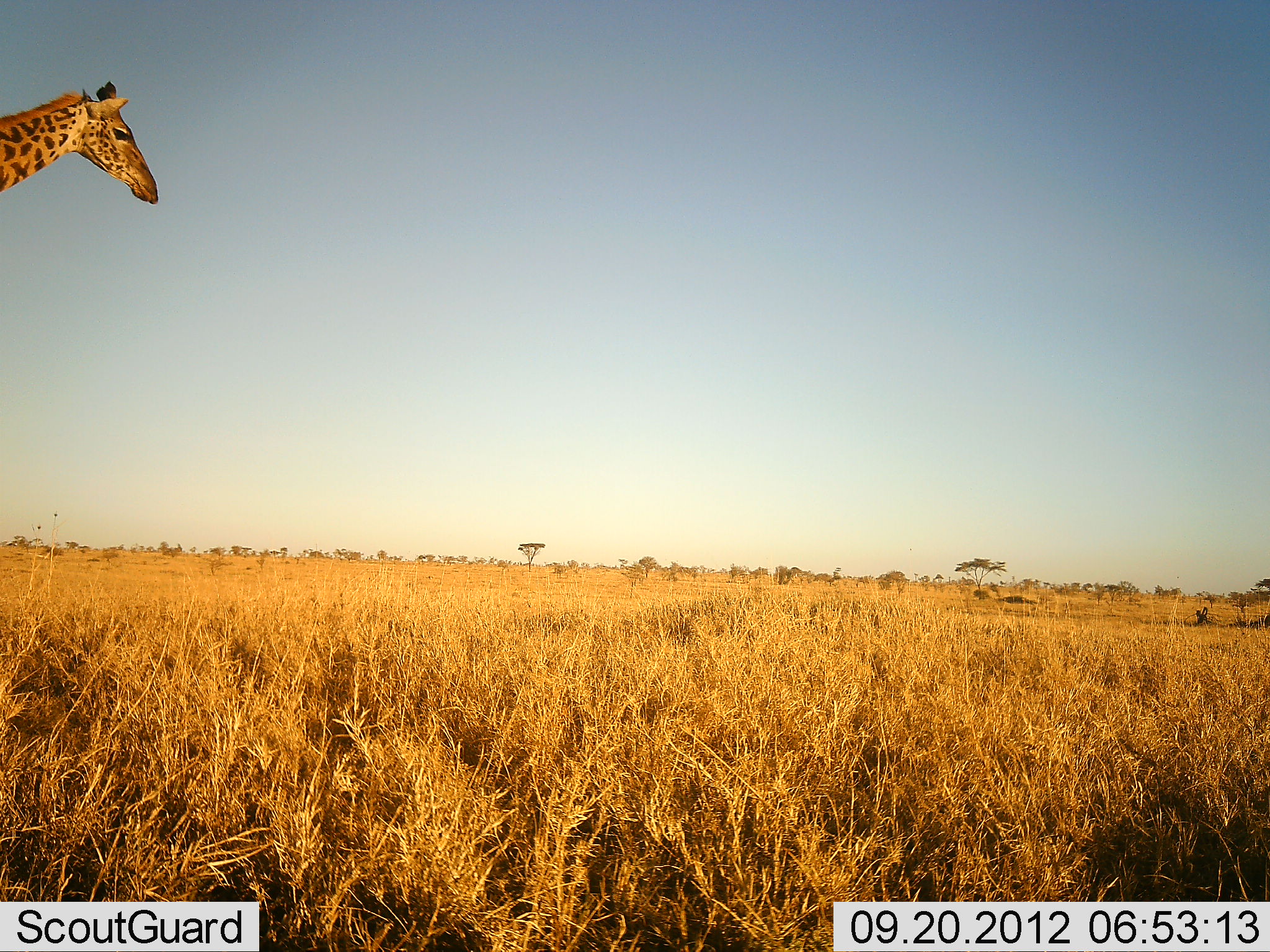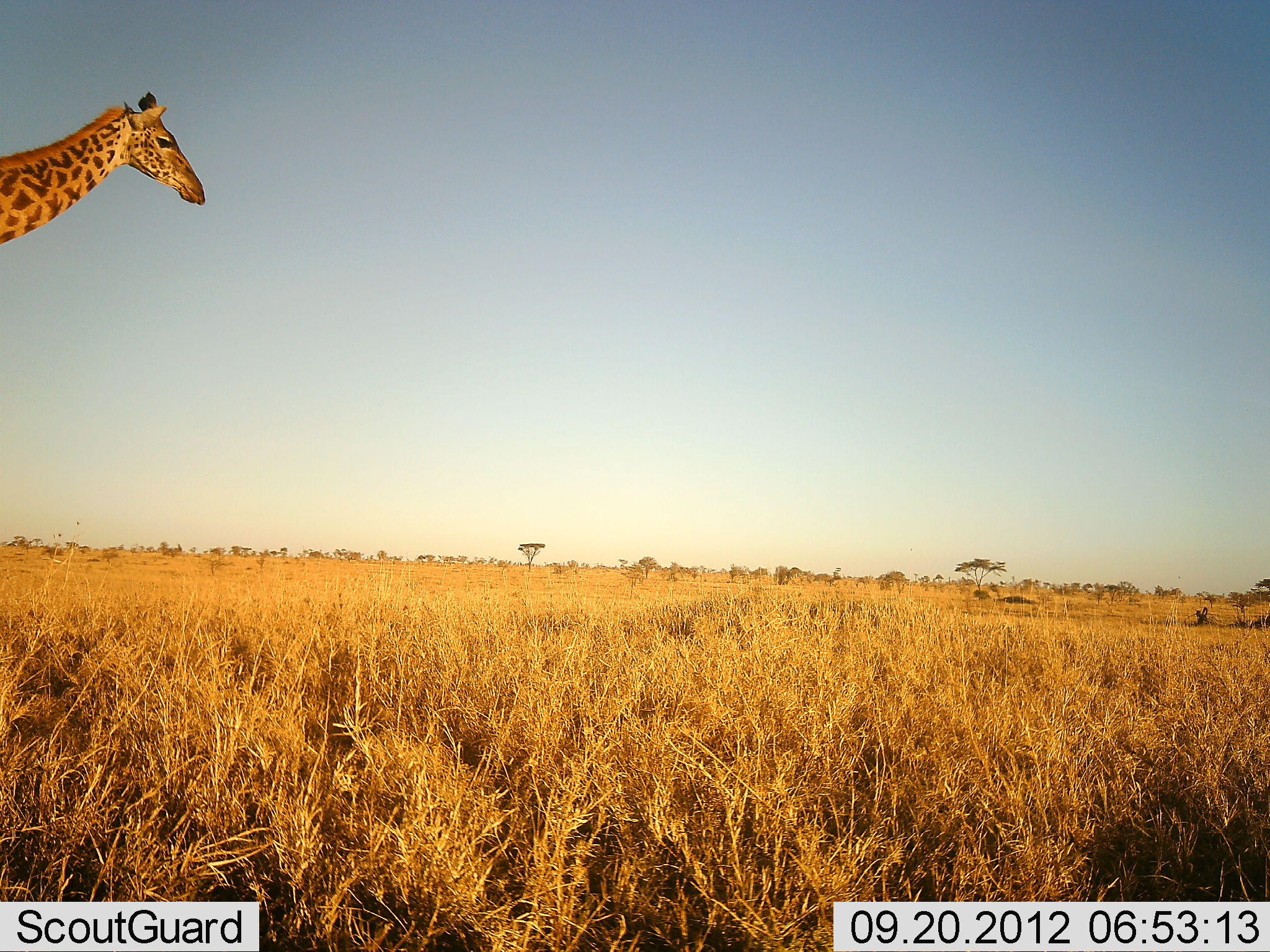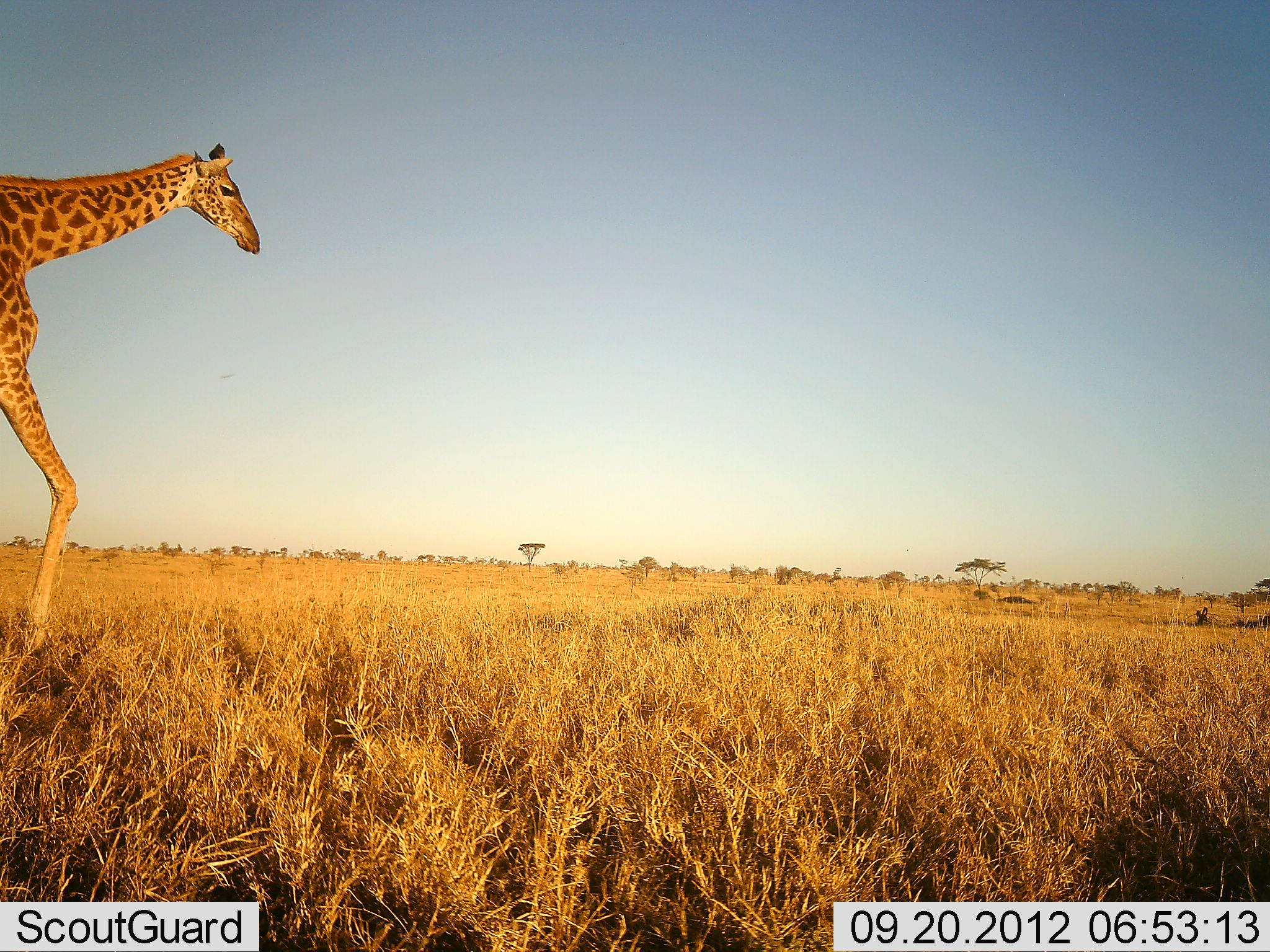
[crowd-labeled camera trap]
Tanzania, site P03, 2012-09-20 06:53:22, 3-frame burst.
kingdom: Animalia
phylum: Chordata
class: Mammalia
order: Artiodactyla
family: Giraffidae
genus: Giraffa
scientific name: Giraffa camelopardalis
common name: giraffe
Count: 1.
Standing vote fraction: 10%.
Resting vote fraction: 0%.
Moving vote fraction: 90%.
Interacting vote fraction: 0%.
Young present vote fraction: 0%.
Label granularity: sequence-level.